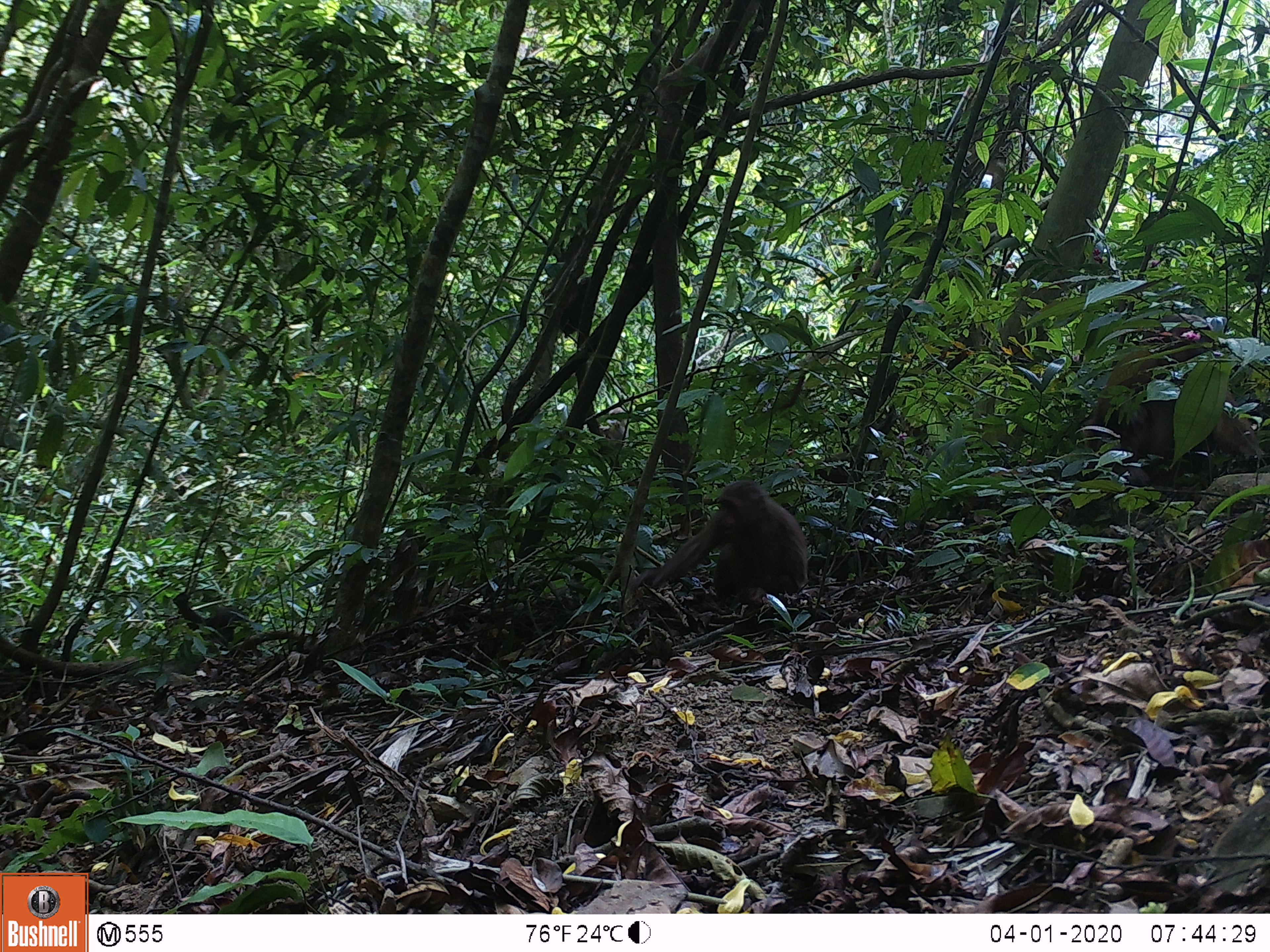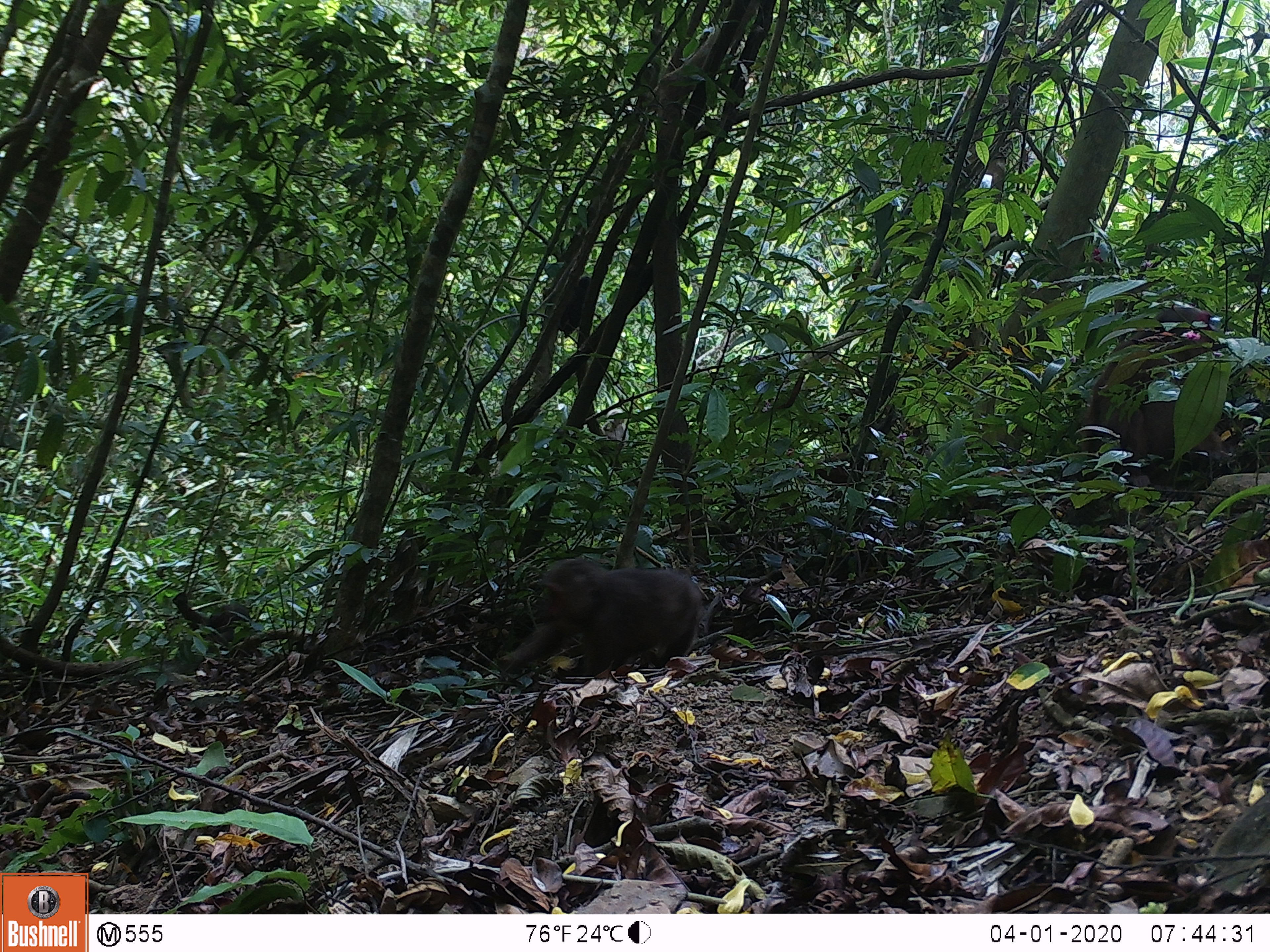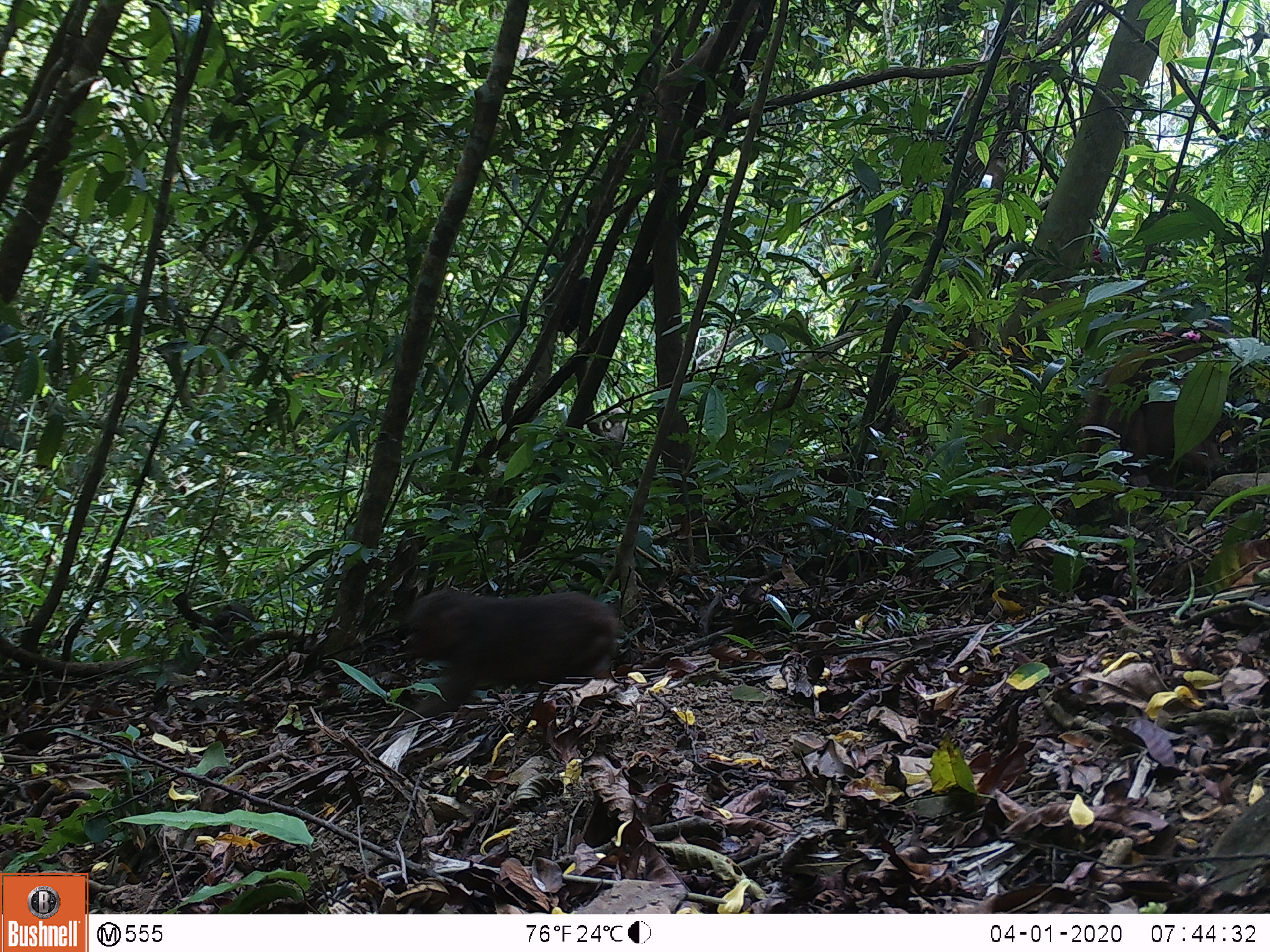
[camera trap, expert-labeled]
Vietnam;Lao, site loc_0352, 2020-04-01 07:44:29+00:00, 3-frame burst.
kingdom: Animalia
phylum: Chordata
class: Mammalia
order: Primates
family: Cercopithecidae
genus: Macaca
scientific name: Macaca arctoides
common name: stump-tailed macaque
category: stump tailed macaque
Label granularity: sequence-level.